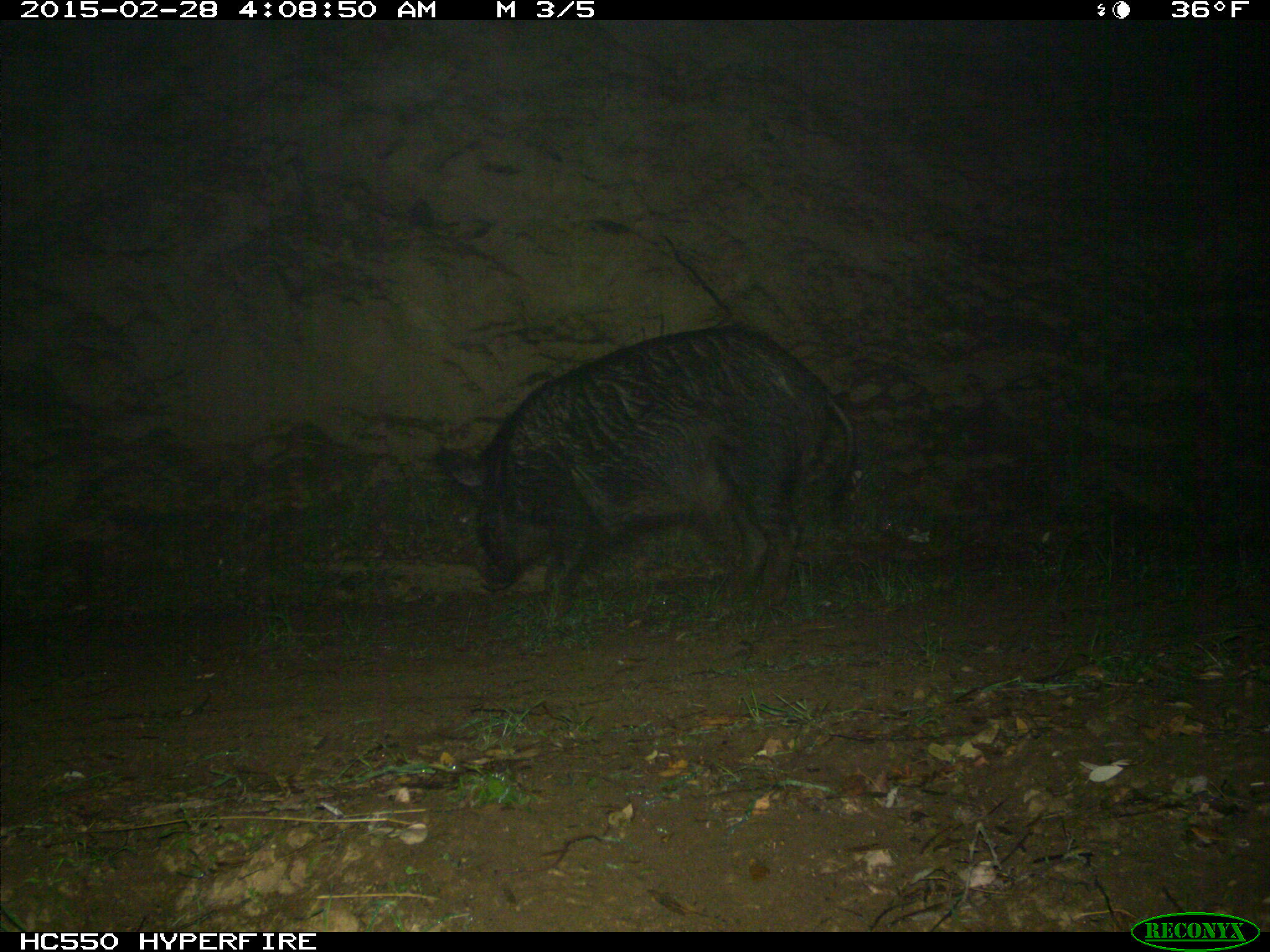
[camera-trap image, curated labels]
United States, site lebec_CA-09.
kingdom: Animalia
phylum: Chordata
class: Mammalia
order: Artiodactyla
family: Suidae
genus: Sus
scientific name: Sus scrofa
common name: wild boar